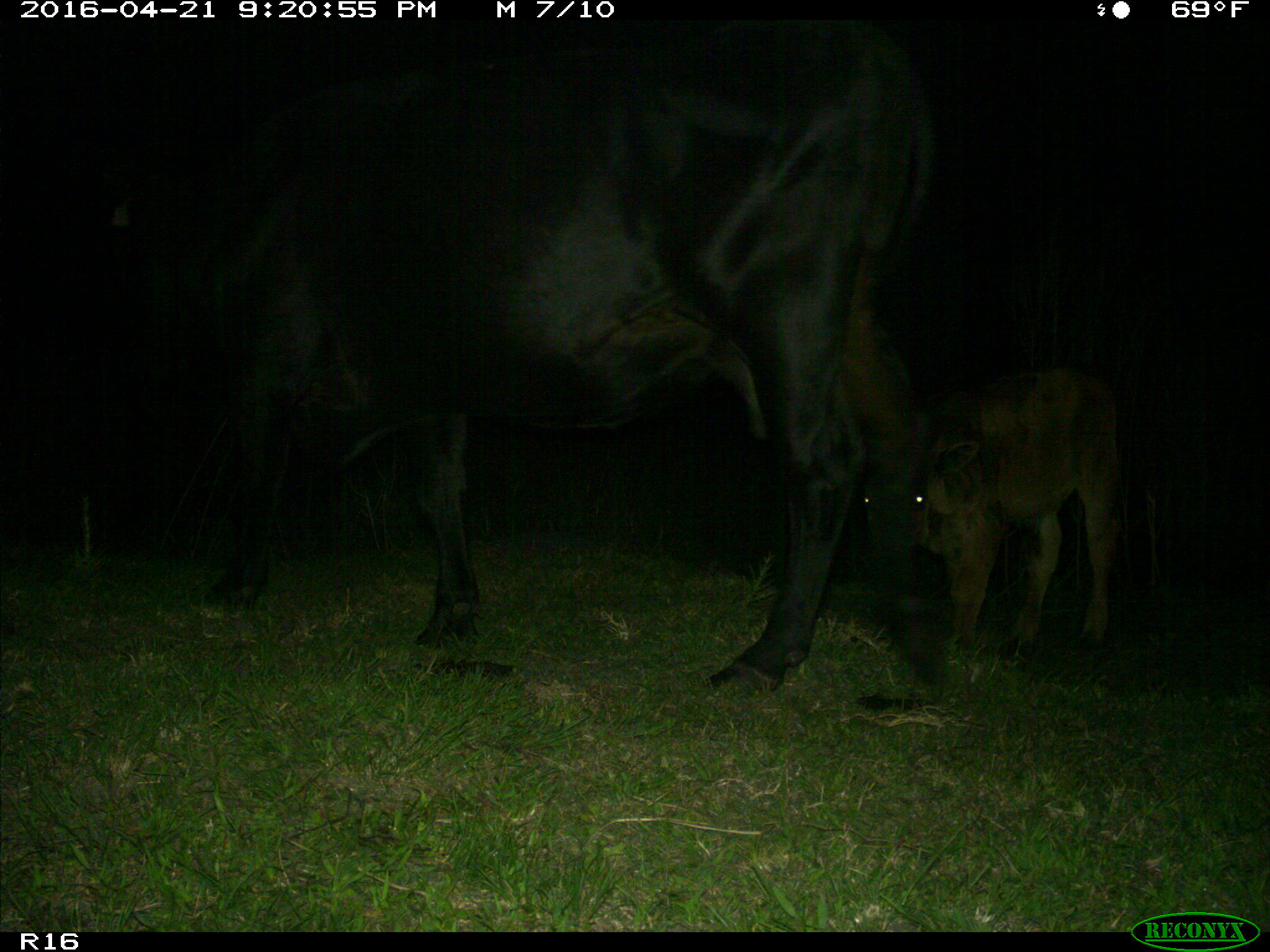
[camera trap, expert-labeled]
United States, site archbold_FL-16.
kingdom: Animalia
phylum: Chordata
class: Mammalia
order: Artiodactyla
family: Bovidae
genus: Bos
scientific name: Bos taurus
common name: domestic cow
Bos taurus (domestic cow).